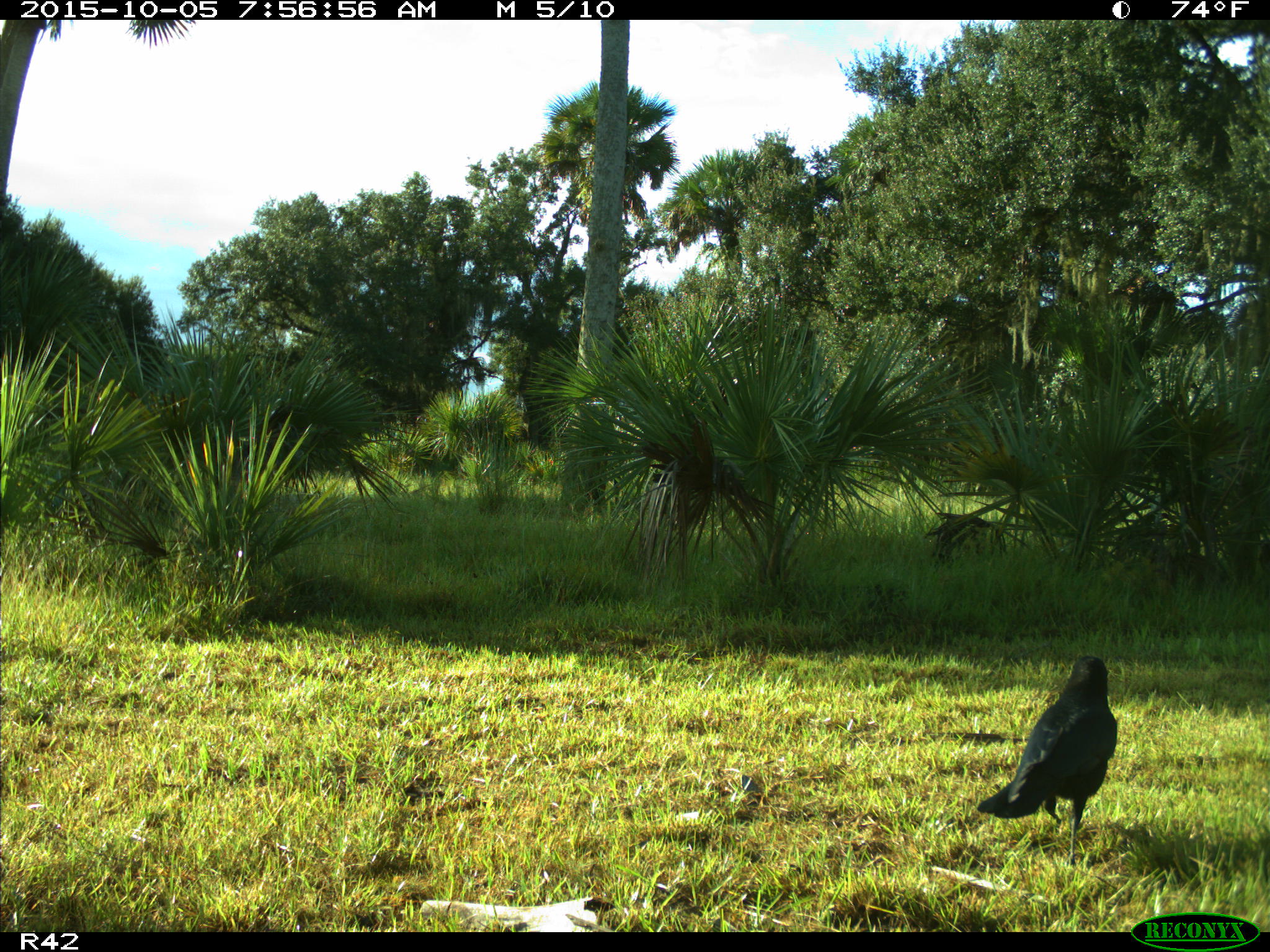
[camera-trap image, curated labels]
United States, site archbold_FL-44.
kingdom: Animalia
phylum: Chordata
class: Aves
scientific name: Aves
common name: birds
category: unidentified bird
Unidentified bird (birds) (Aves).